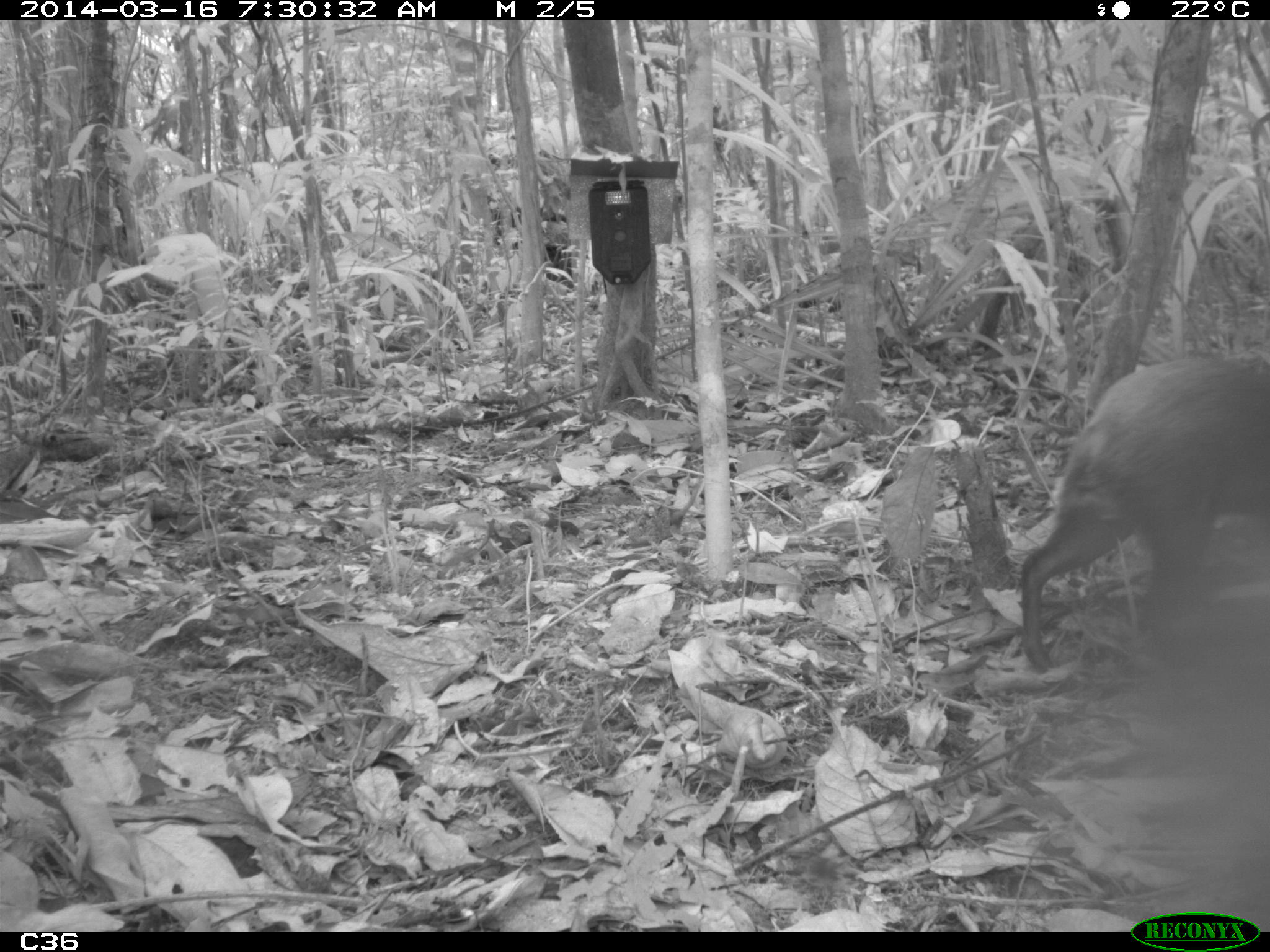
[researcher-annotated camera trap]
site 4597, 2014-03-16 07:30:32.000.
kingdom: Animalia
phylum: Chordata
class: Mammalia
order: Rodentia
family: Dasyproctidae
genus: Dasyprocta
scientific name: Dasyprocta leporina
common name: red-rumped agouti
Dasyprocta leporina (red-rumped agouti), count 1, age adult, sex female.